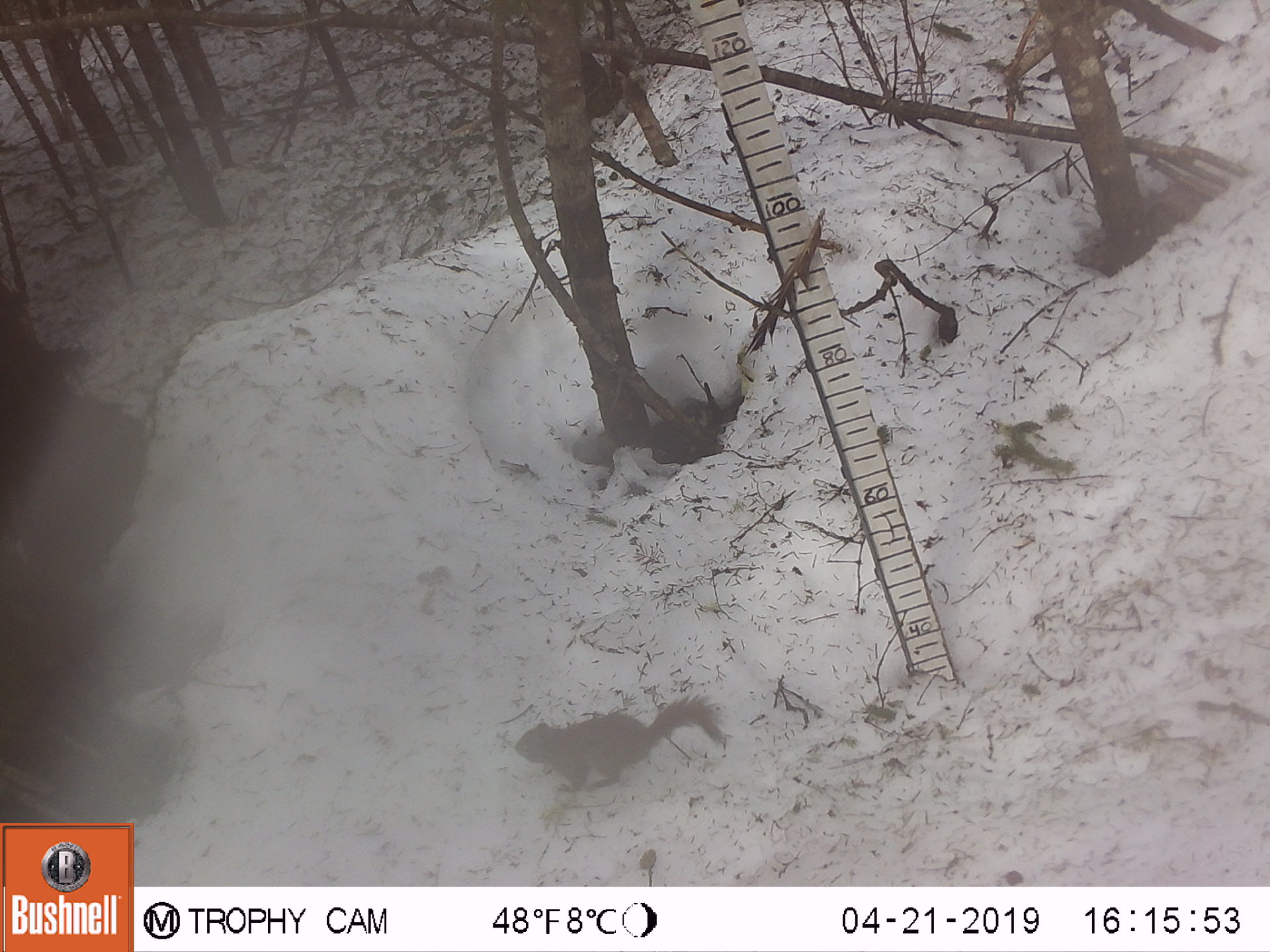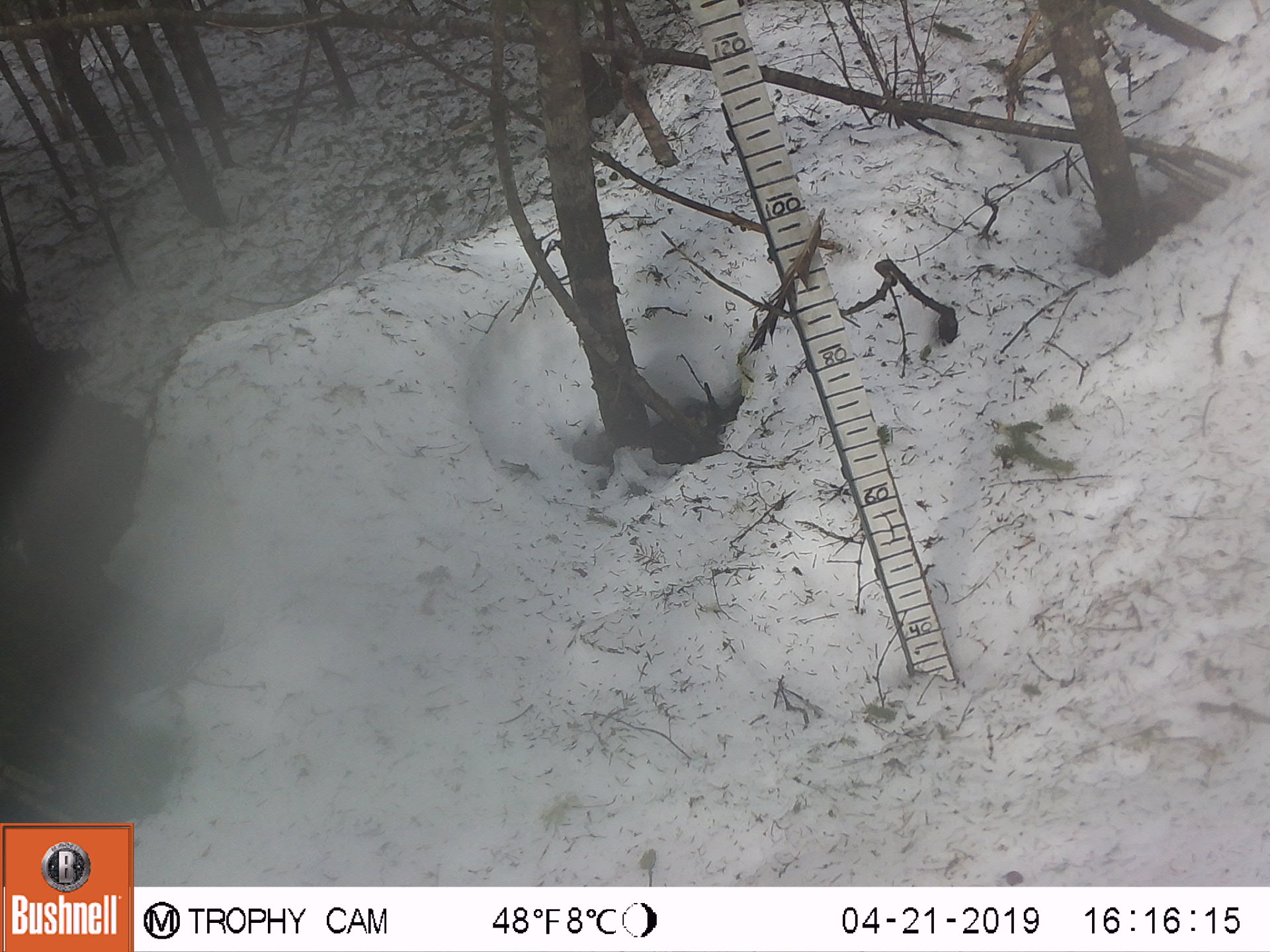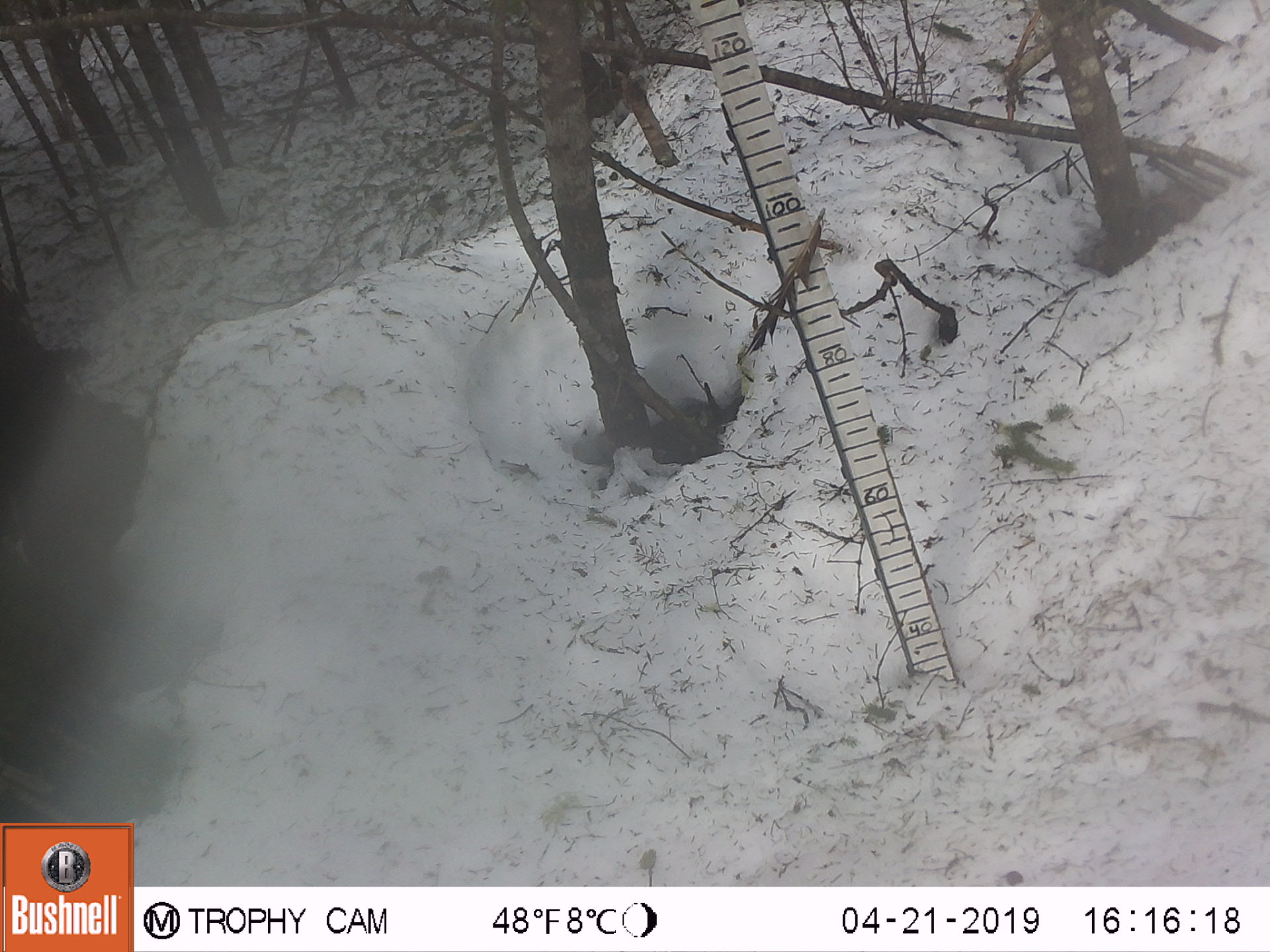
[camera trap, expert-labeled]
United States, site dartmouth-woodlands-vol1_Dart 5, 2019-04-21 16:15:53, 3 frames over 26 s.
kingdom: Animalia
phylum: Chordata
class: Mammalia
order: Rodentia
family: Sciuridae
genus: Tamiasciurus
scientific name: Tamiasciurus hudsonicus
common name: red squirrel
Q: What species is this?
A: Red squirrel (Tamiasciurus hudsonicus).